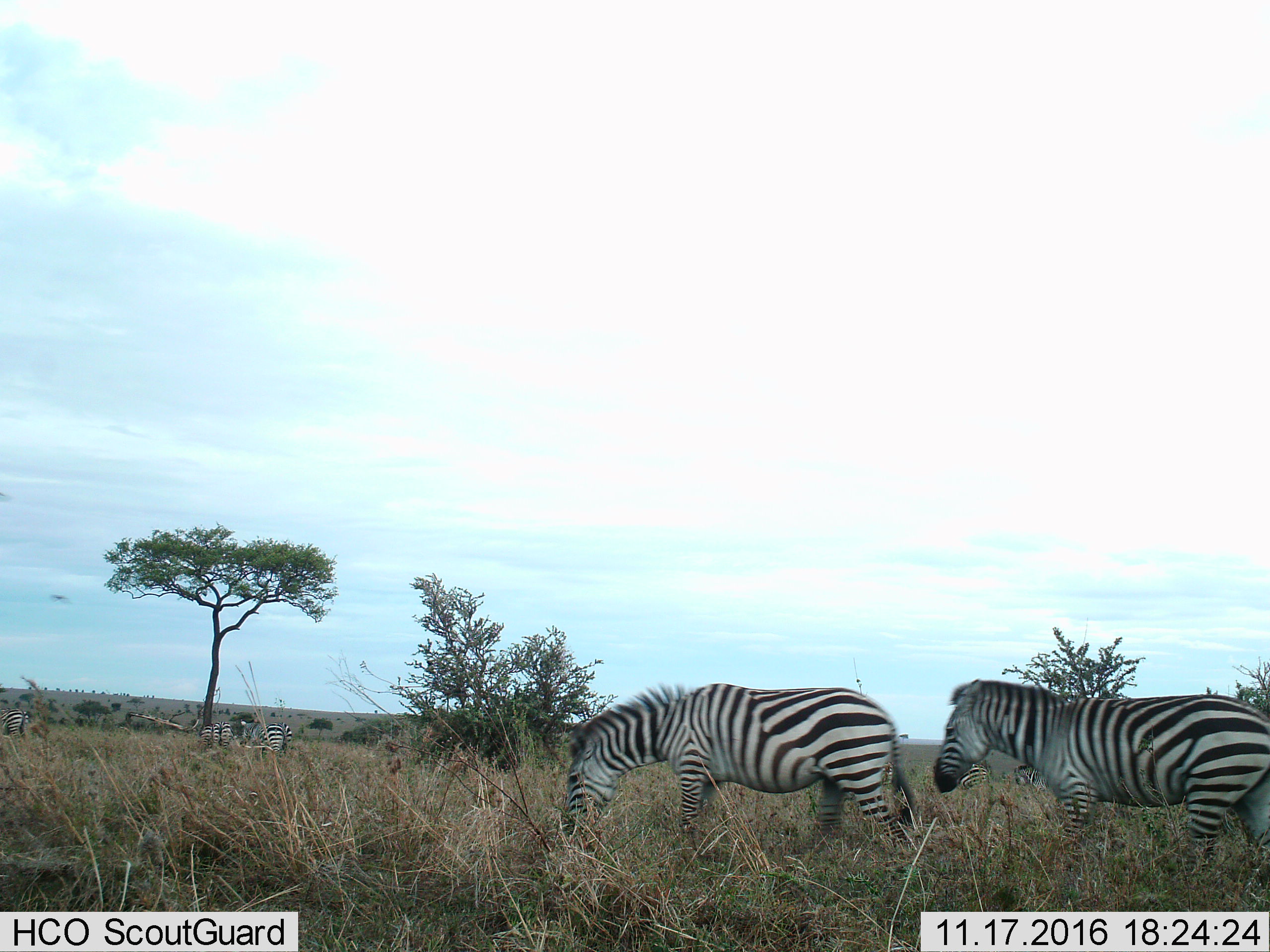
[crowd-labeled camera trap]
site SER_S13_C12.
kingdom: Animalia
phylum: Chordata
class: Mammalia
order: Perissodactyla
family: Equidae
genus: Equus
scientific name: Equus quagga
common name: plains zebra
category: zebraplains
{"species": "zebraplains (plains zebra) (Equus quagga)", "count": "7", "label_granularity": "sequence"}